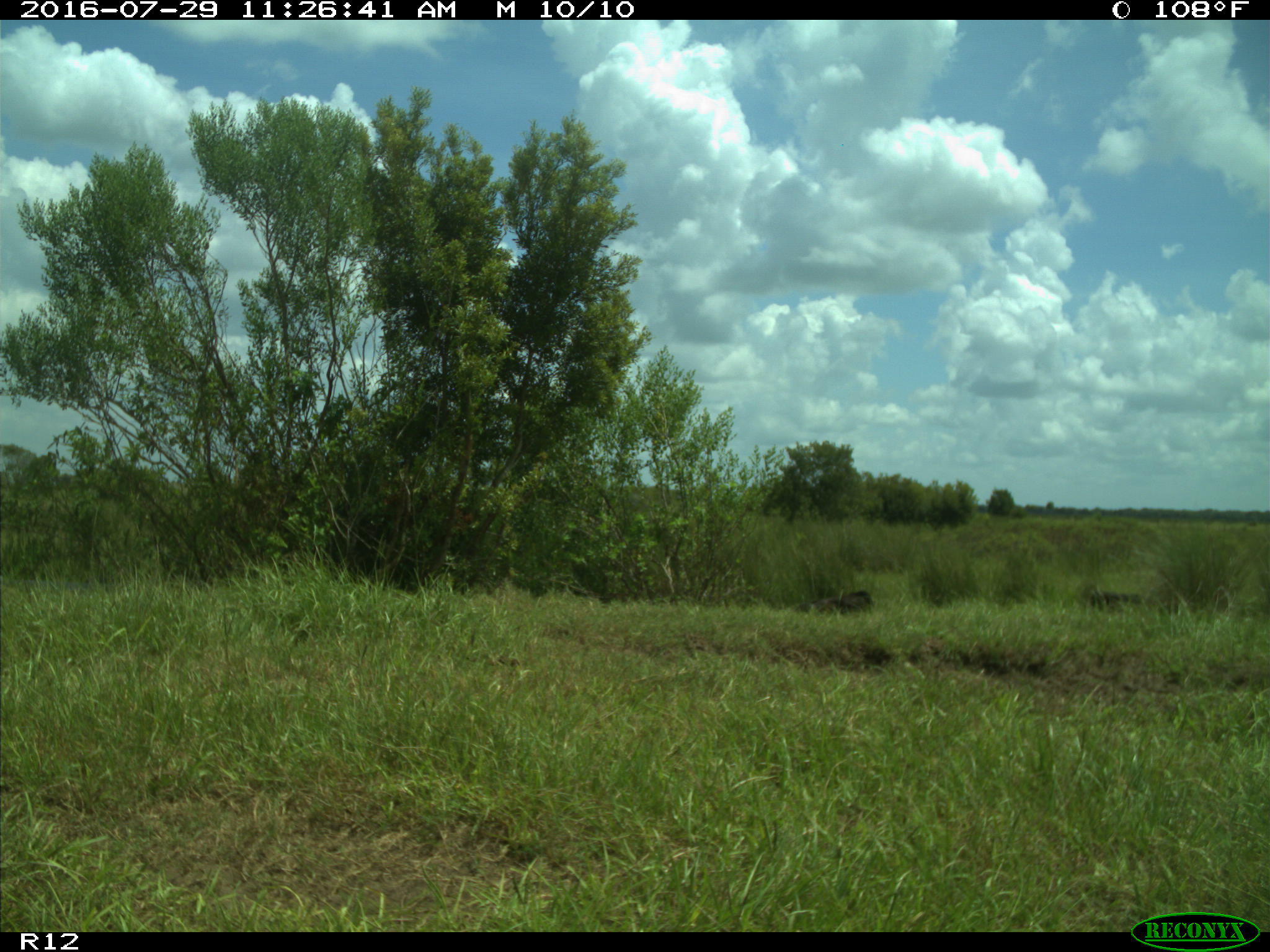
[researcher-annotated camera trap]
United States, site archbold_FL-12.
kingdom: Animalia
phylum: Chordata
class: Mammalia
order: Artiodactyla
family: Bovidae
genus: Bos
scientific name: Bos taurus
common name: domestic cow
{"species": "Bos taurus (domestic cow)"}